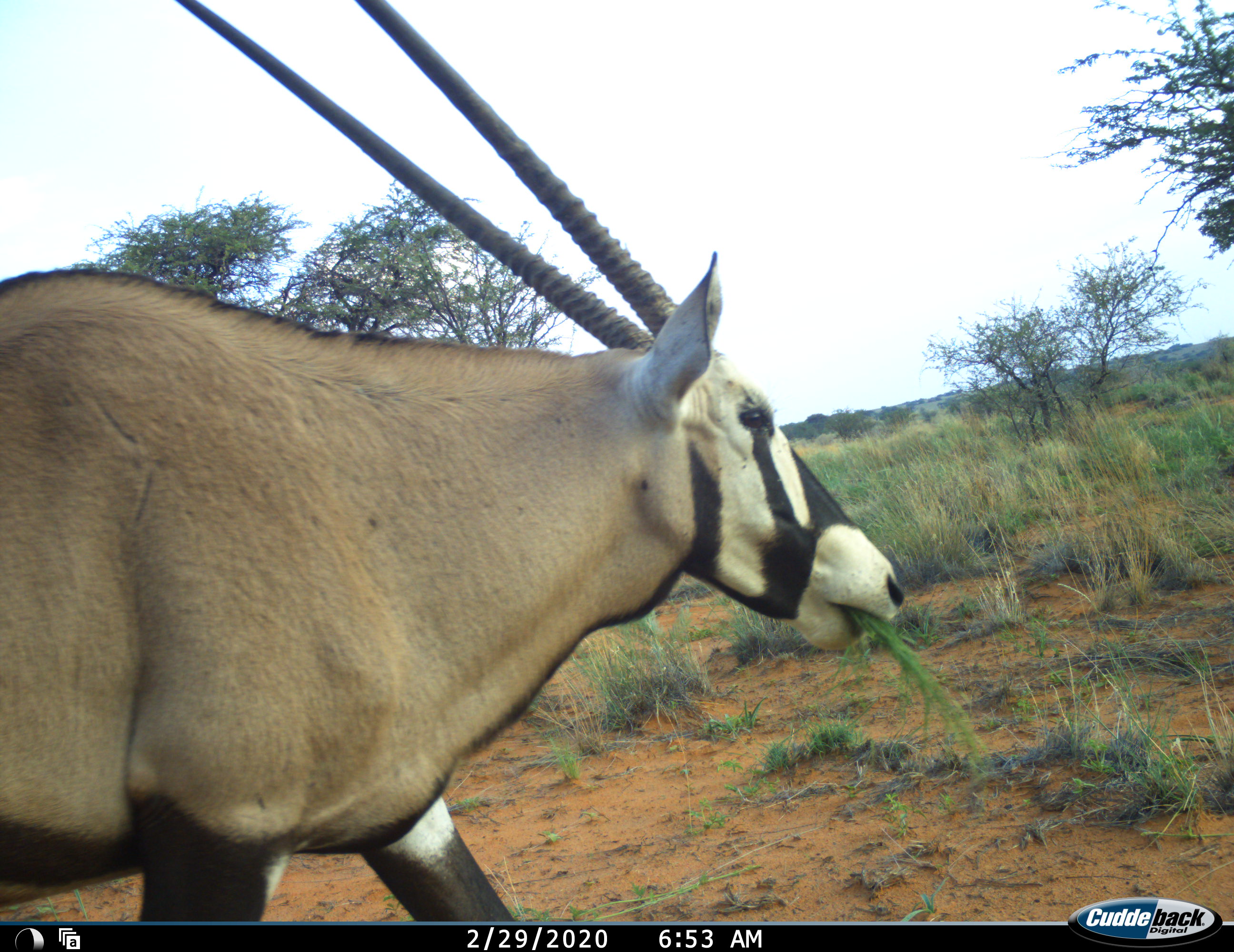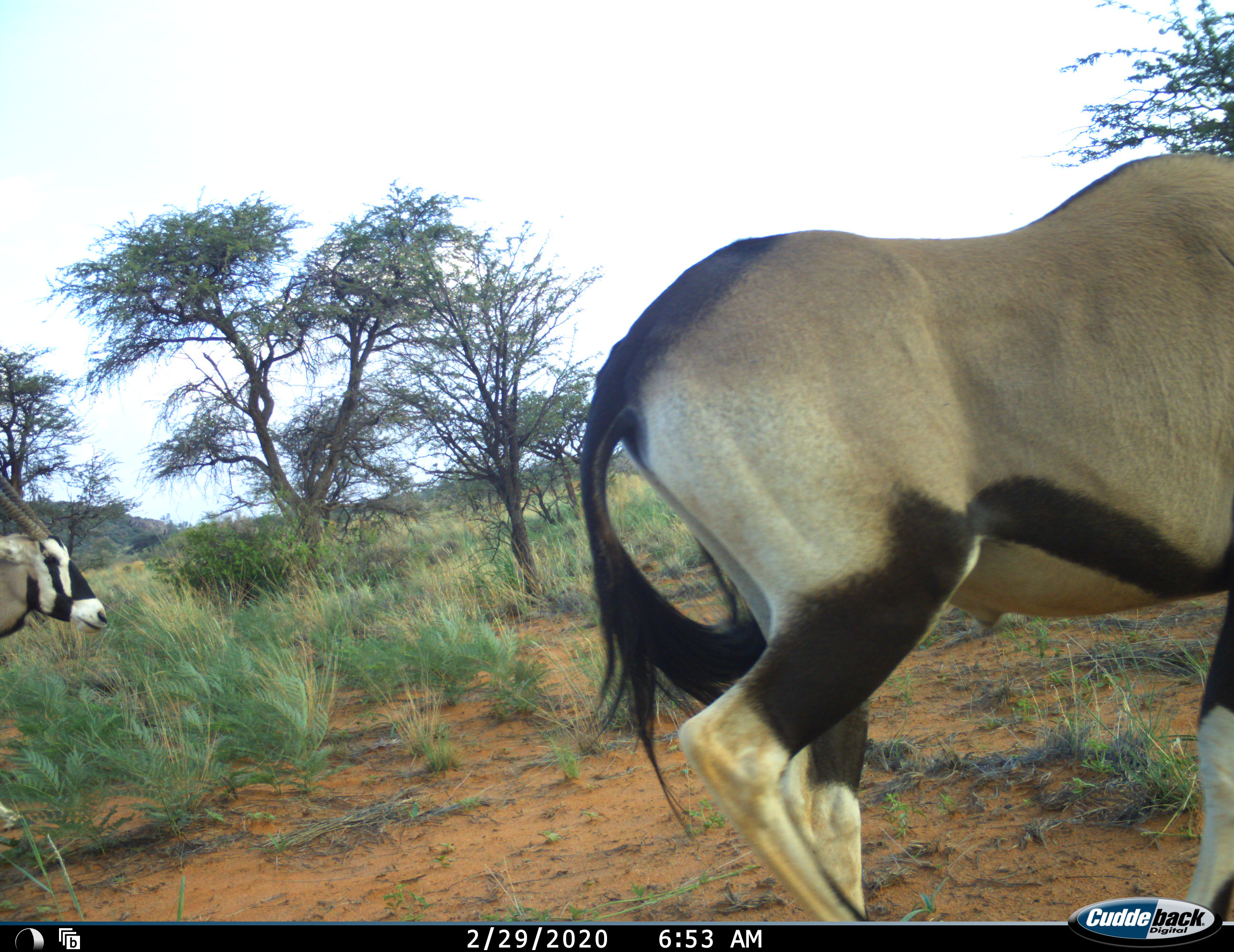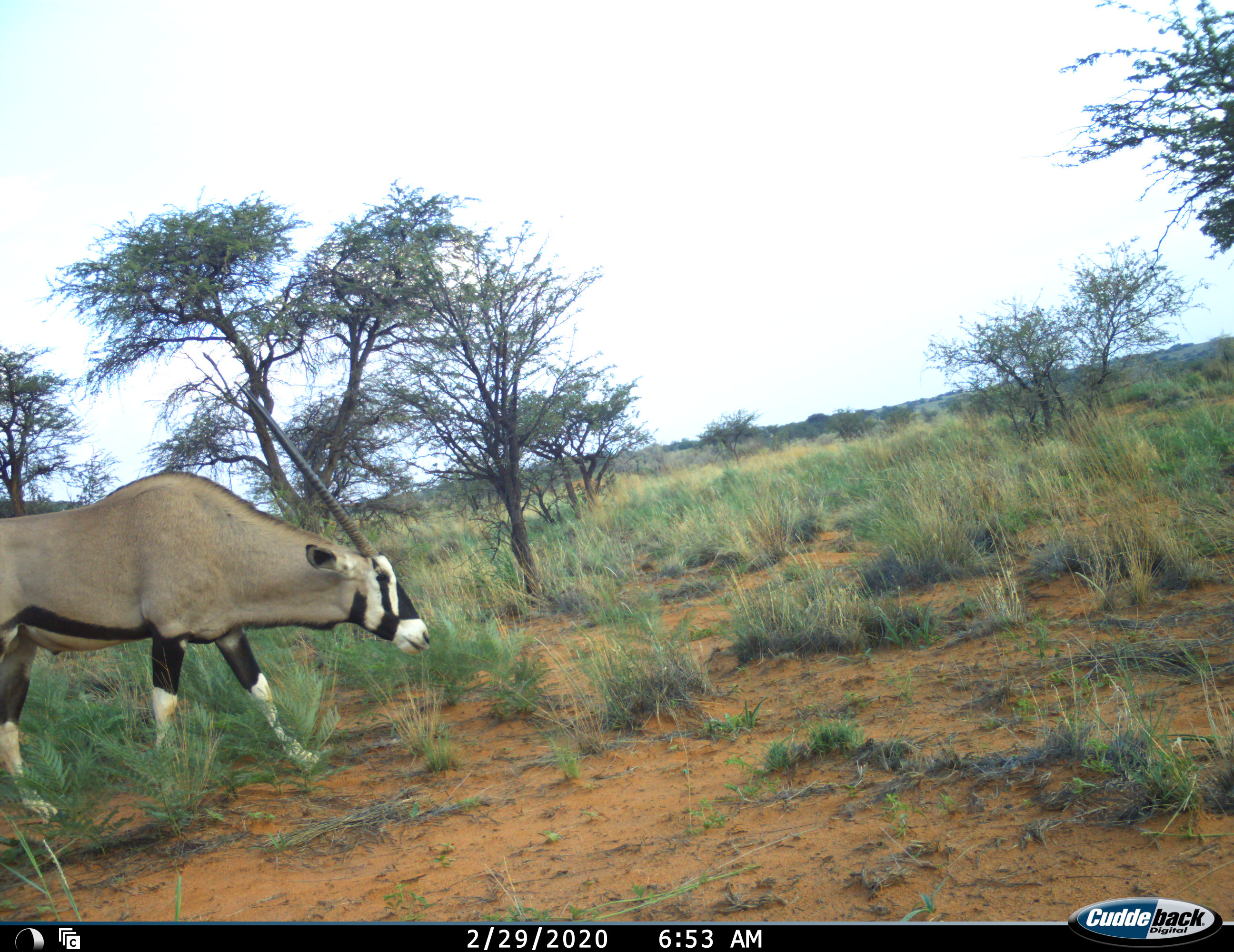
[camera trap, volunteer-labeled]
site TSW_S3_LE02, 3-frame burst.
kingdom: Animalia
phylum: Chordata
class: Mammalia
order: Artiodactyla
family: Bovidae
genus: Oryx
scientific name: Oryx gazella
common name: gemsbok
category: oryx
Oryx (gemsbok) (Oryx gazella), count 2. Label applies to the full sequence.